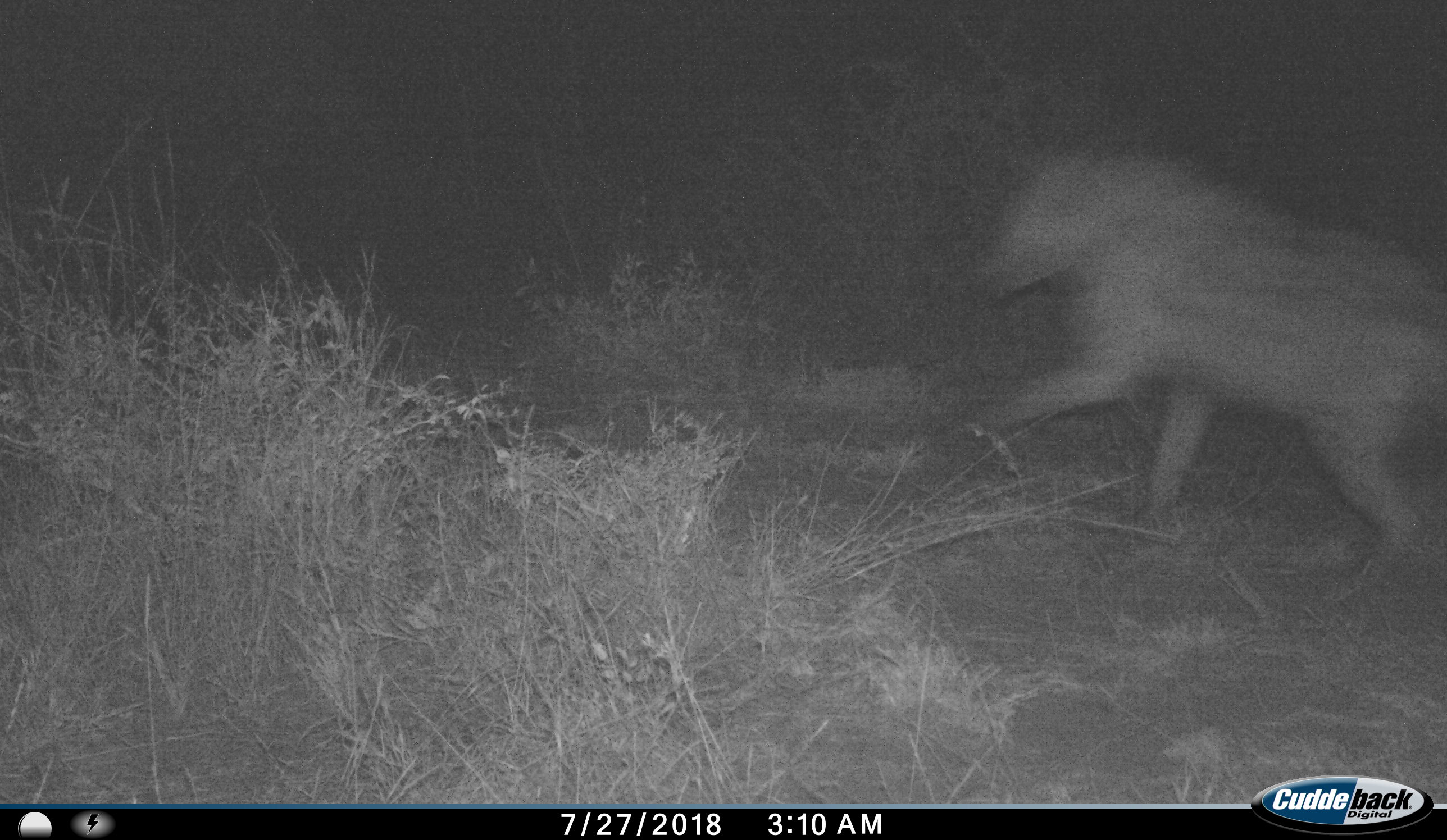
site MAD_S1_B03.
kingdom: Animalia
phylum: Chordata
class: Mammalia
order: Carnivora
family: Hyaenidae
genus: Crocuta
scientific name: Crocuta crocuta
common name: spotted hyena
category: hyenaspotted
Hyenaspotted (spotted hyena) (Crocuta crocuta), count 1. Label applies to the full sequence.